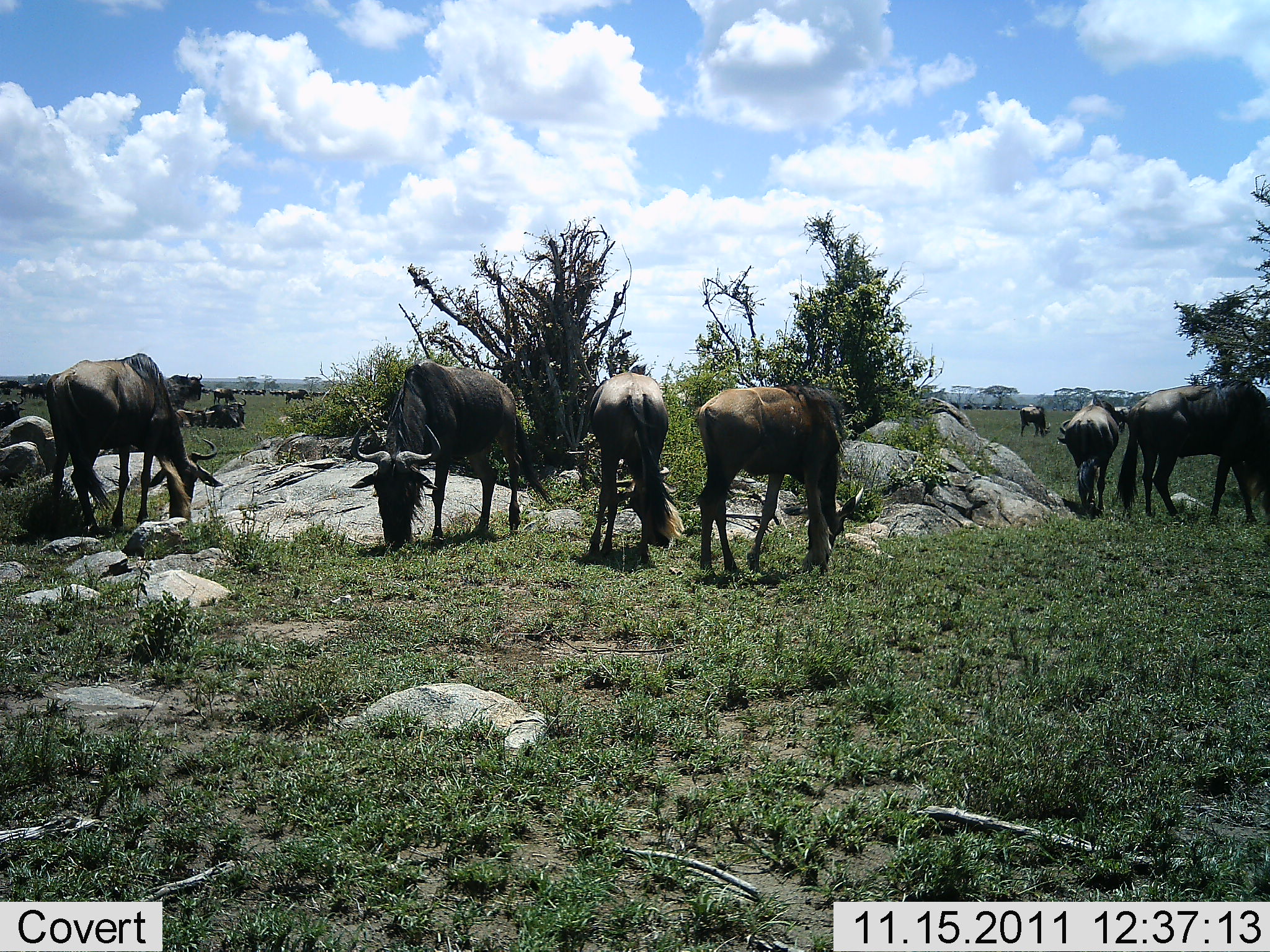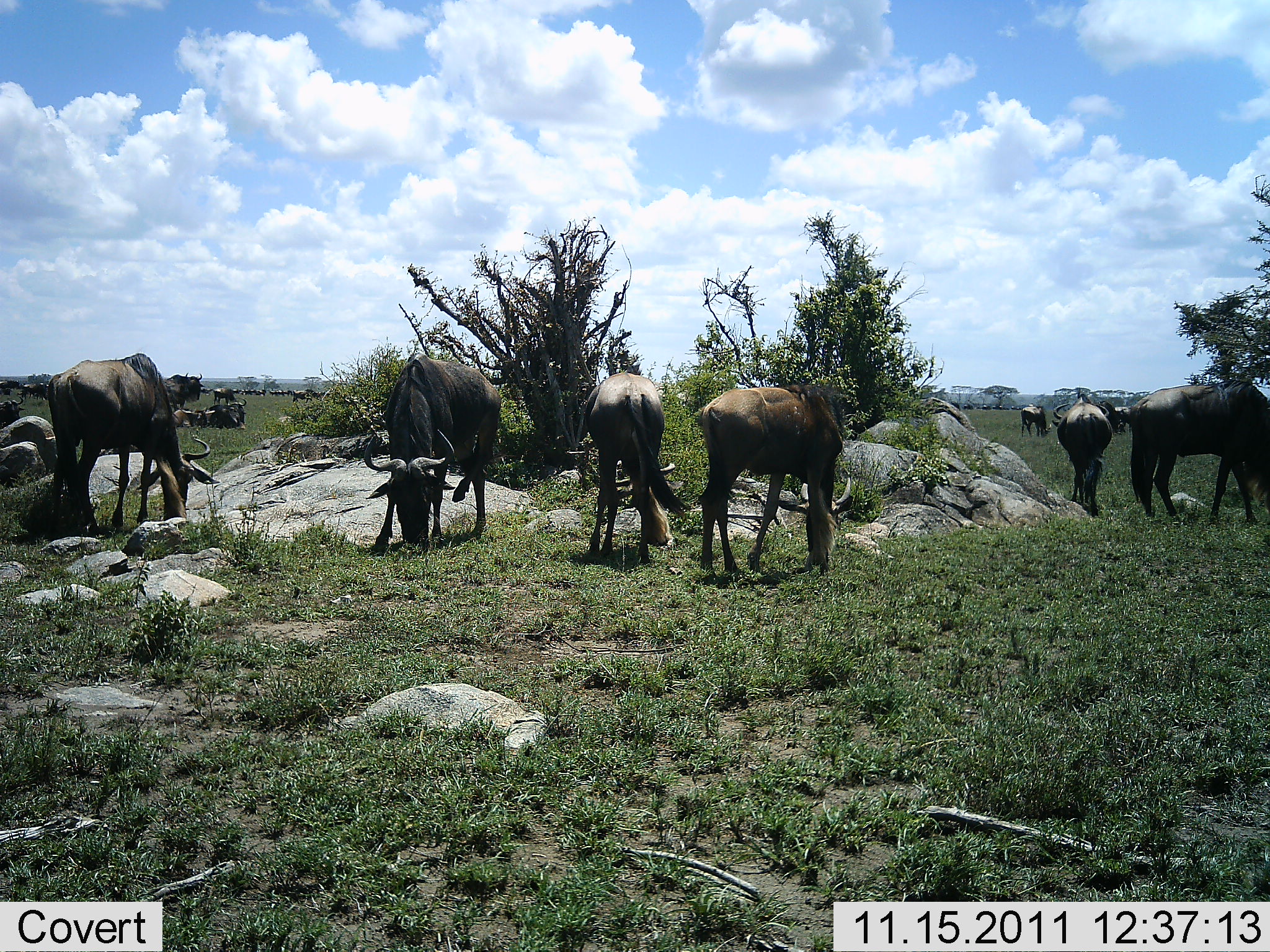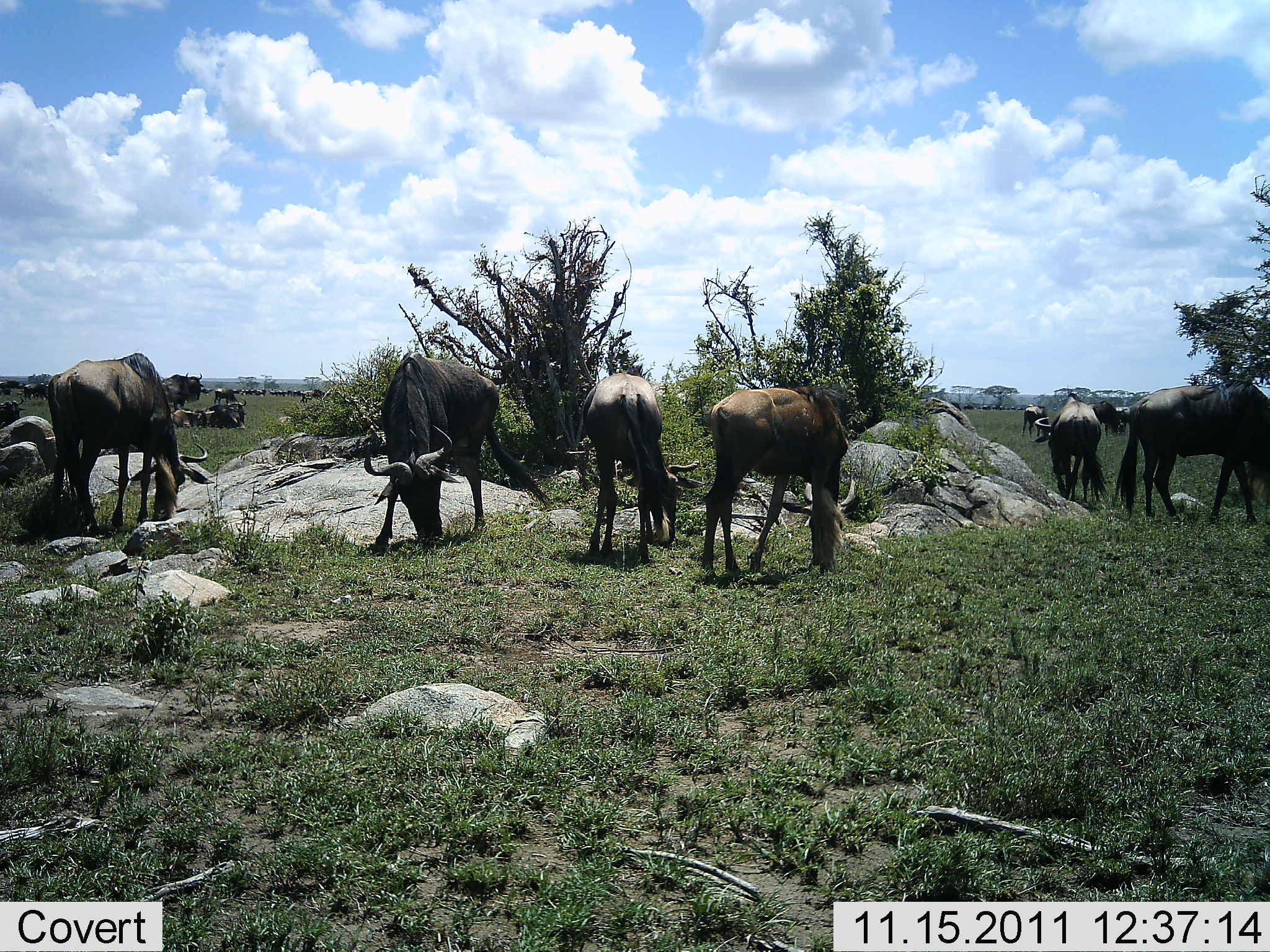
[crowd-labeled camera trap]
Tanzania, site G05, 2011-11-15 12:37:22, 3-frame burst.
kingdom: Animalia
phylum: Chordata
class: Mammalia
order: Artiodactyla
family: Bovidae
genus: Connochaetes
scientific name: Connochaetes taurinus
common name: blue wildebeest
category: wildebeest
Wildebeest (blue wildebeest) (Connochaetes taurinus), count 11-50. Behavior (volunteer vote fractions): standing 36%, resting 7%, moving 21%, interacting 0%. Young present (vote fraction): 0%. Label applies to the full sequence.